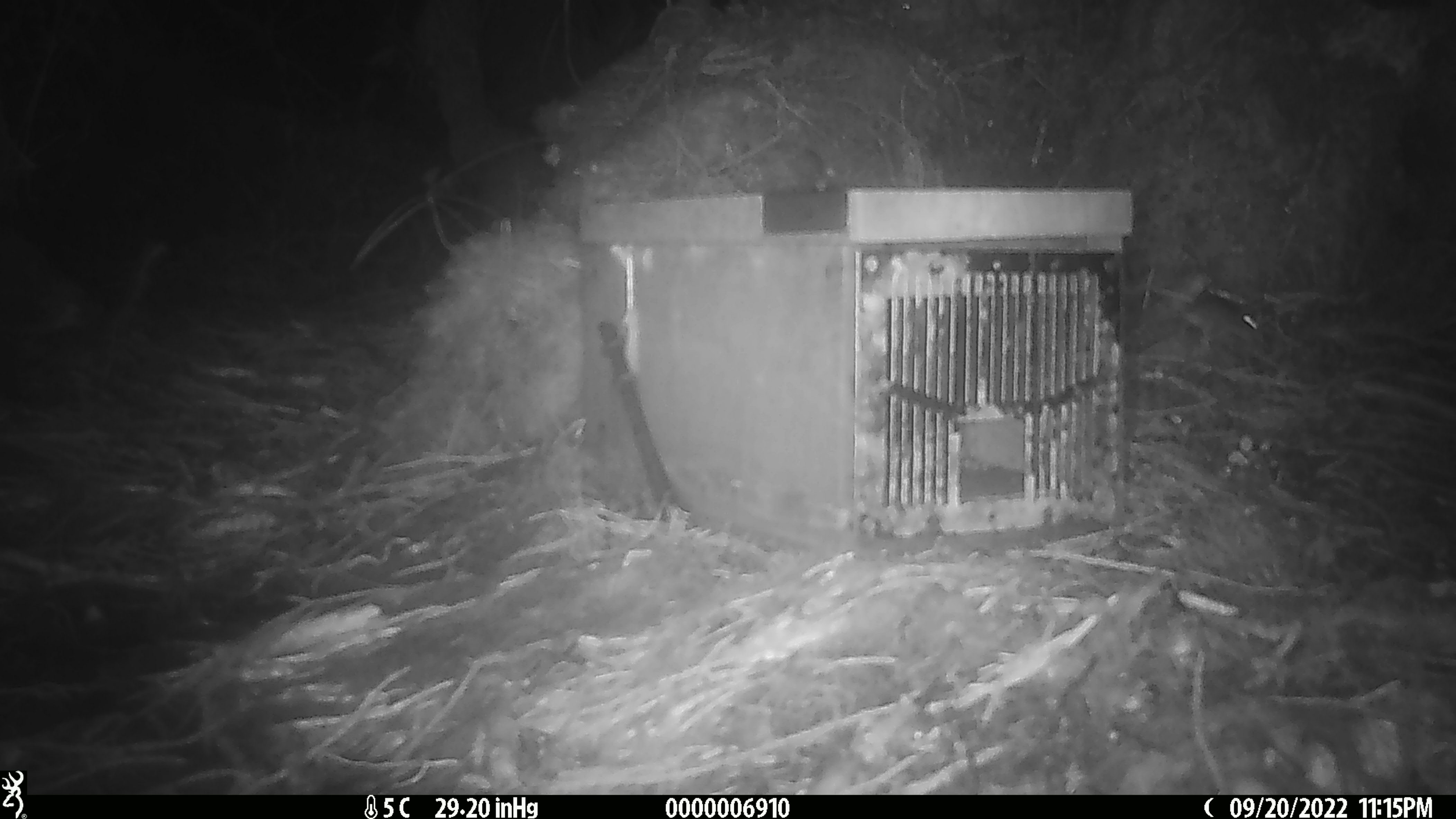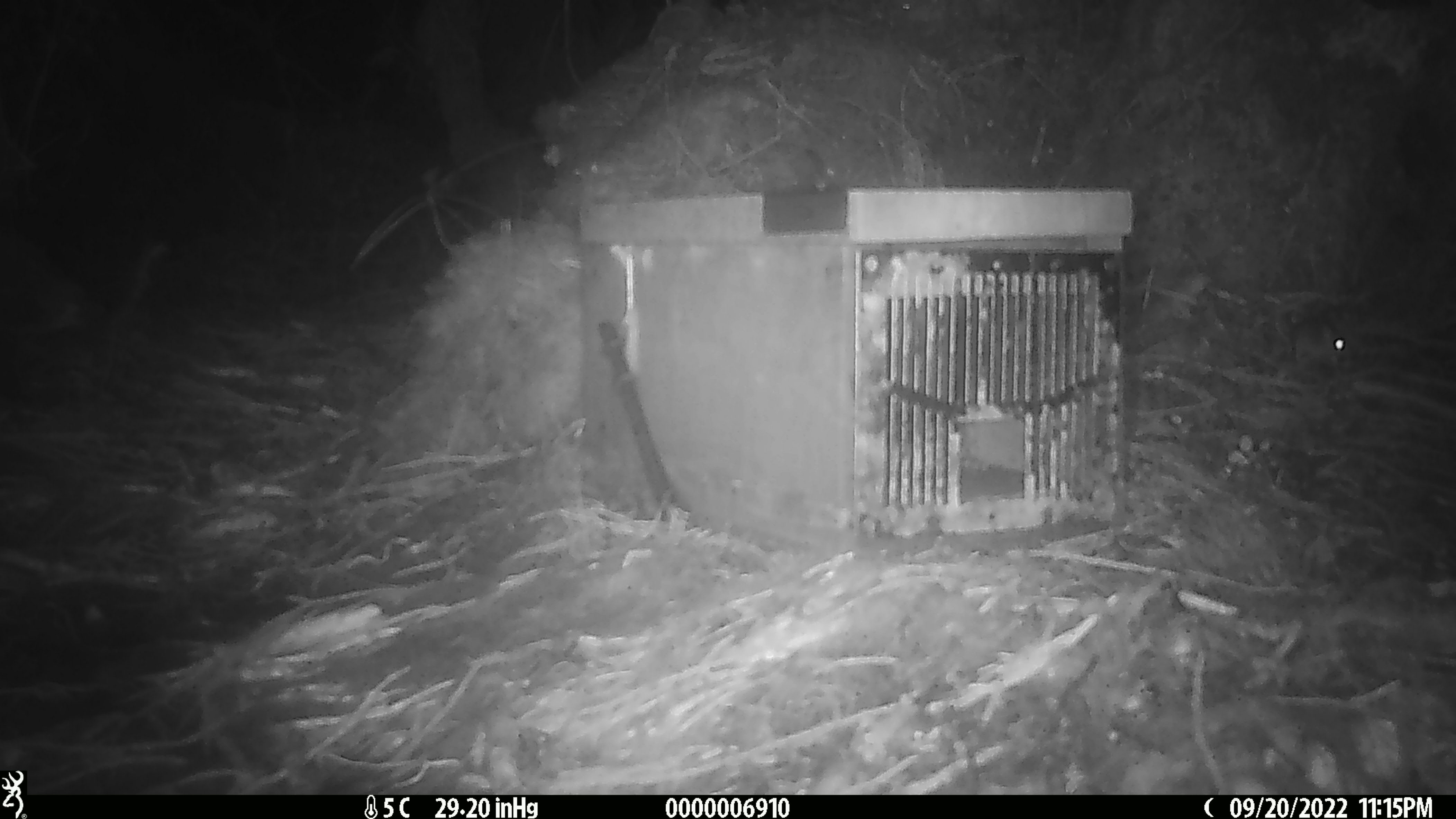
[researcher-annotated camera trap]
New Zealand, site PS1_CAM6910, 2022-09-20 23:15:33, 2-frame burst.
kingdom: Animalia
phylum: Chordata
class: Mammalia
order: Rodentia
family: Muridae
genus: Mus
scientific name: Mus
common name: mouse